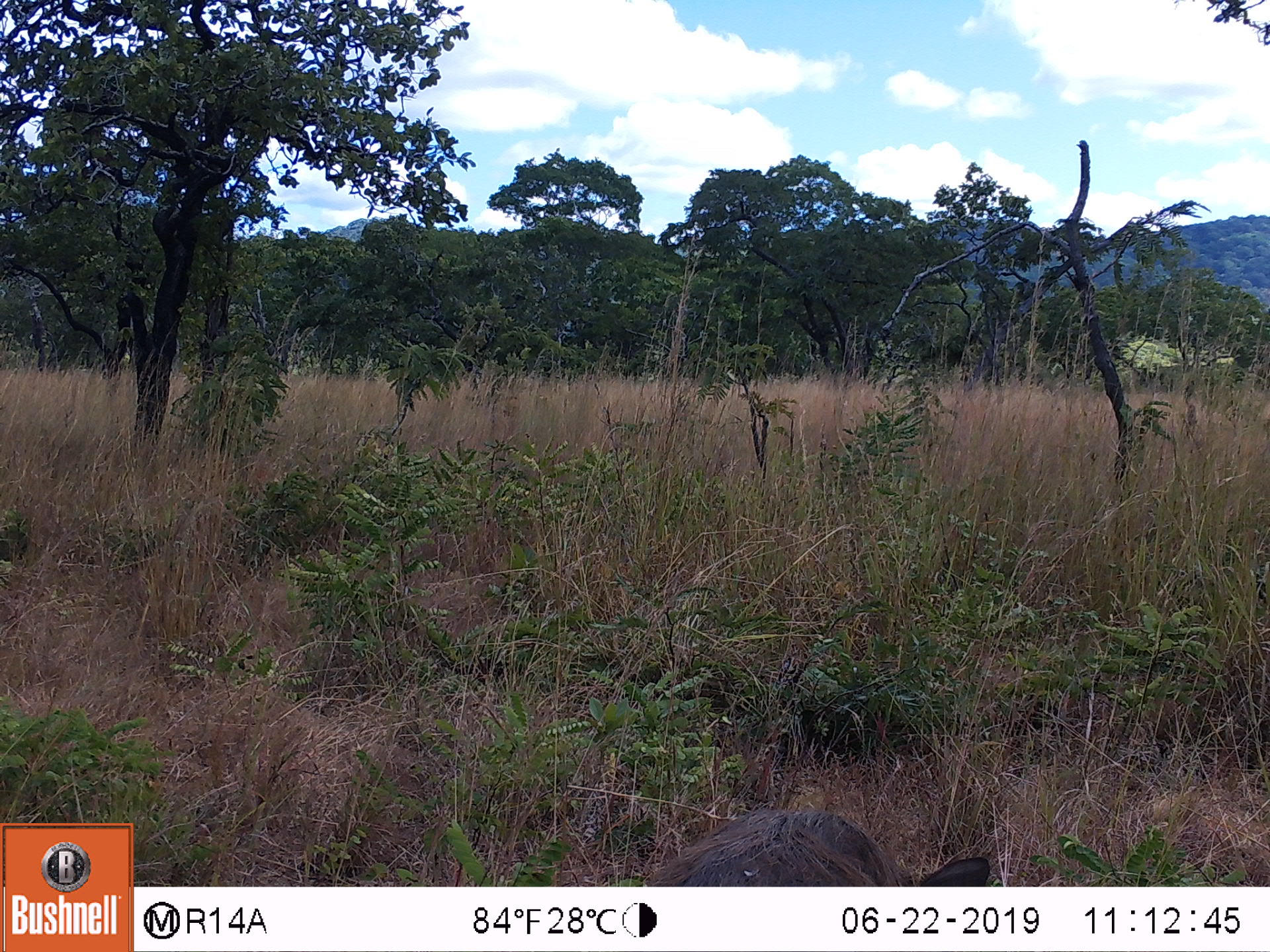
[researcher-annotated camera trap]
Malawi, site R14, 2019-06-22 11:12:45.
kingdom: Animalia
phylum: Chordata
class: Mammalia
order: Artiodactyla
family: Suidae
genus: Phacochoerus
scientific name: Phacochoerus africanus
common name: common warthog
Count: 1.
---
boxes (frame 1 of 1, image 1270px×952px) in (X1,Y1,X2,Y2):
common warthog: (619,798,1012,884)